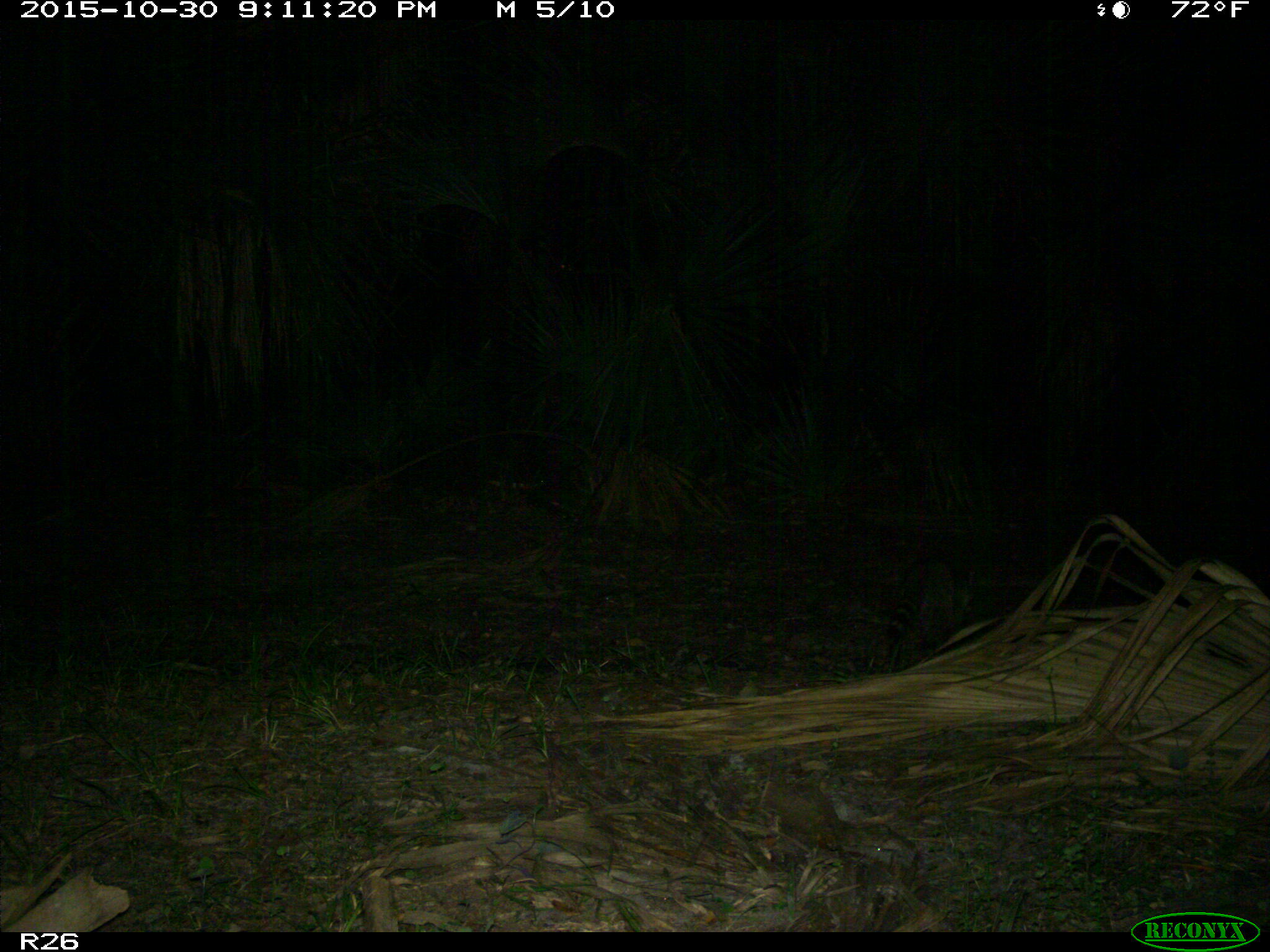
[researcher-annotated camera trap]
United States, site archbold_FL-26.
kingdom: Animalia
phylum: Chordata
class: Mammalia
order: Carnivora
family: Procyonidae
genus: Procyon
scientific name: Procyon lotor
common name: common raccoon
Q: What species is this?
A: Procyon lotor (common raccoon).